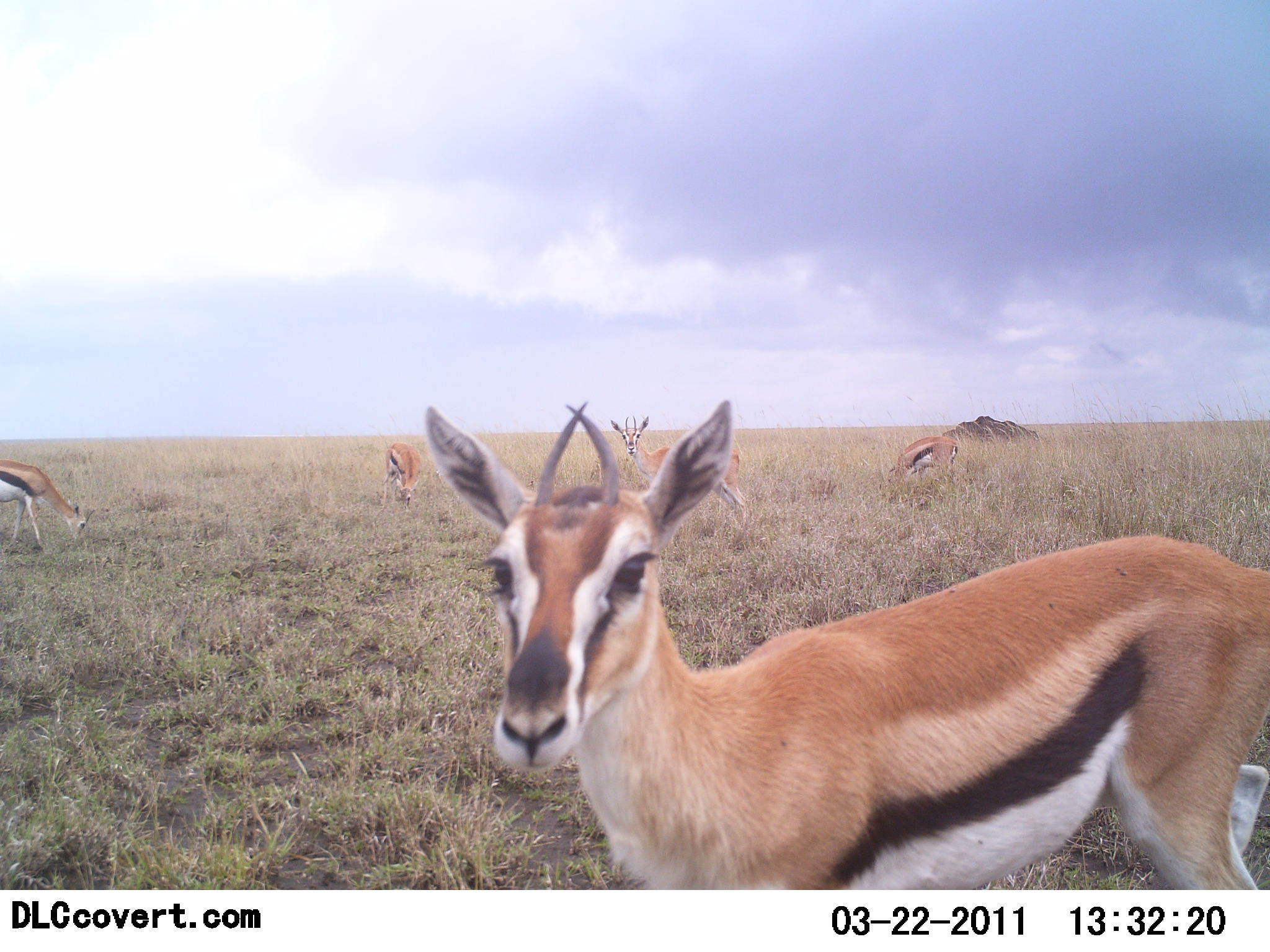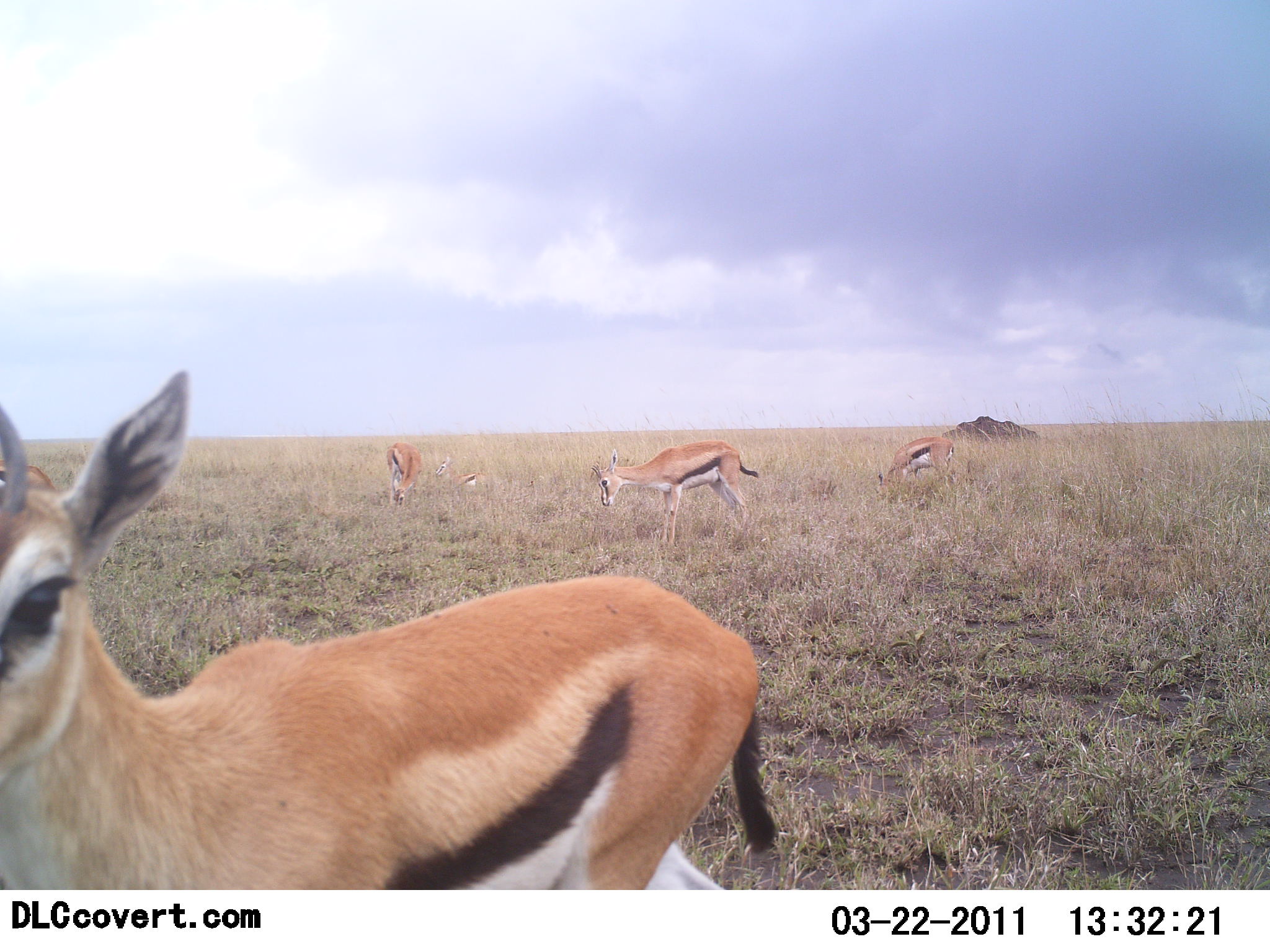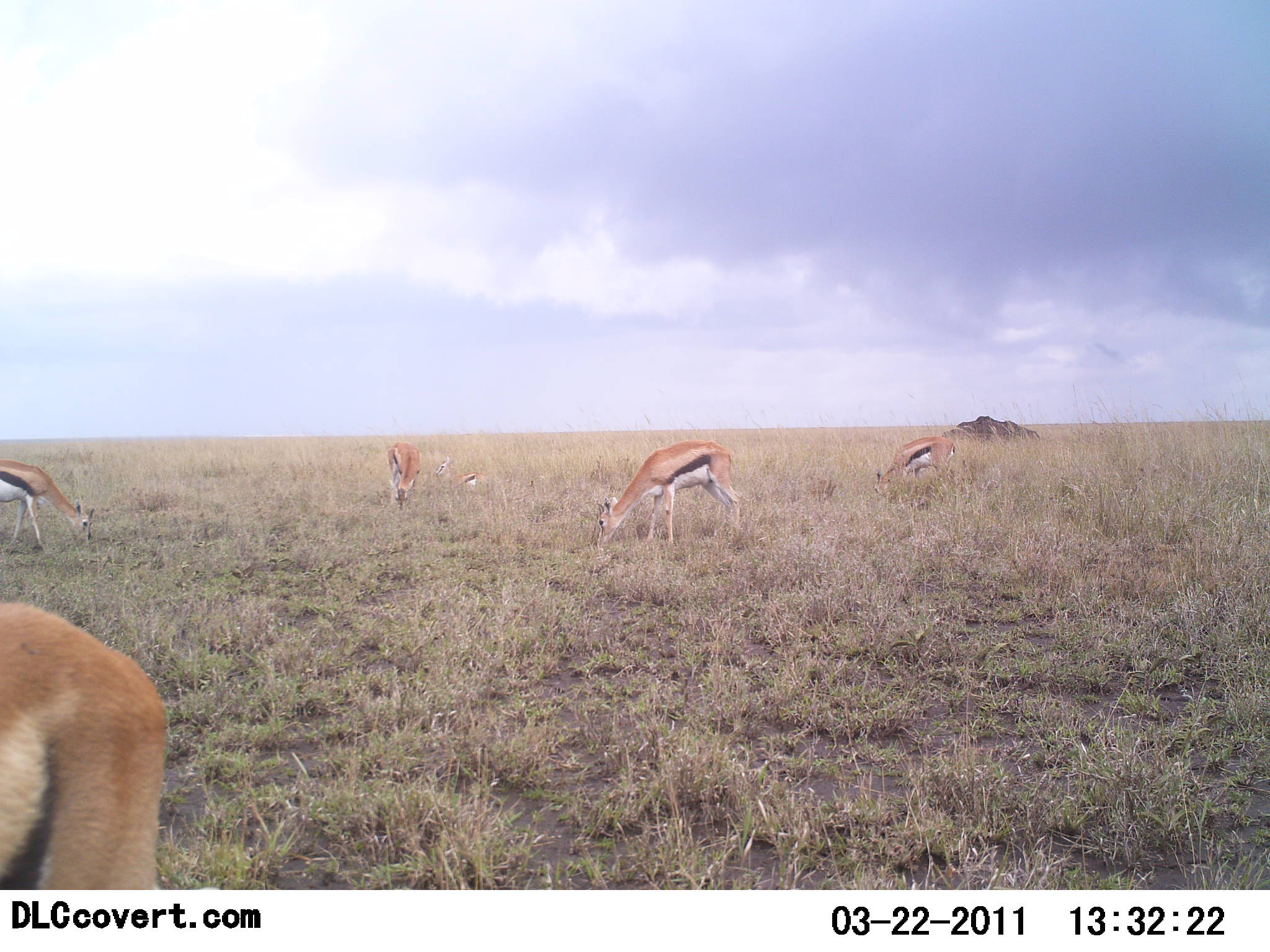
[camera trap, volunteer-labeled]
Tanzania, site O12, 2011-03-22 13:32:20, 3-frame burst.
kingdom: Animalia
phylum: Chordata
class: Mammalia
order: Artiodactyla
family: Bovidae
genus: Eudorcas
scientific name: Eudorcas thomsonii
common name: thomson's gazelle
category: gazellethomsons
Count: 5.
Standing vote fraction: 64%.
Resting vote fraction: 55%.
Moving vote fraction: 82%.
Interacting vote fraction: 0%.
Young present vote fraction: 0%.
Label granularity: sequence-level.